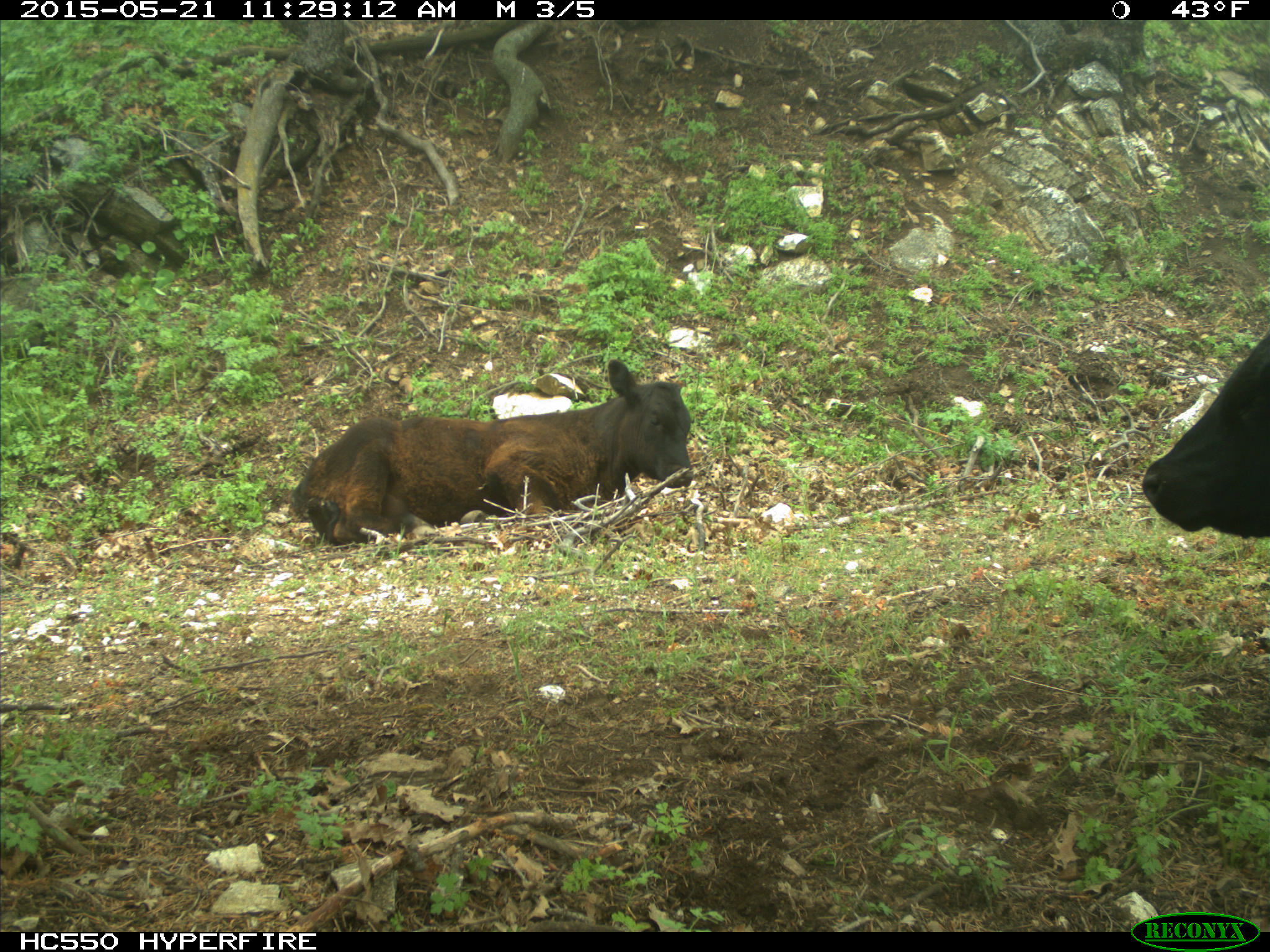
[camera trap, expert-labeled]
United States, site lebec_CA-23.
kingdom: Animalia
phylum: Chordata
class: Mammalia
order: Artiodactyla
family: Bovidae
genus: Bos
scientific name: Bos taurus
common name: domestic cow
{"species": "Bos taurus (domestic cow)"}